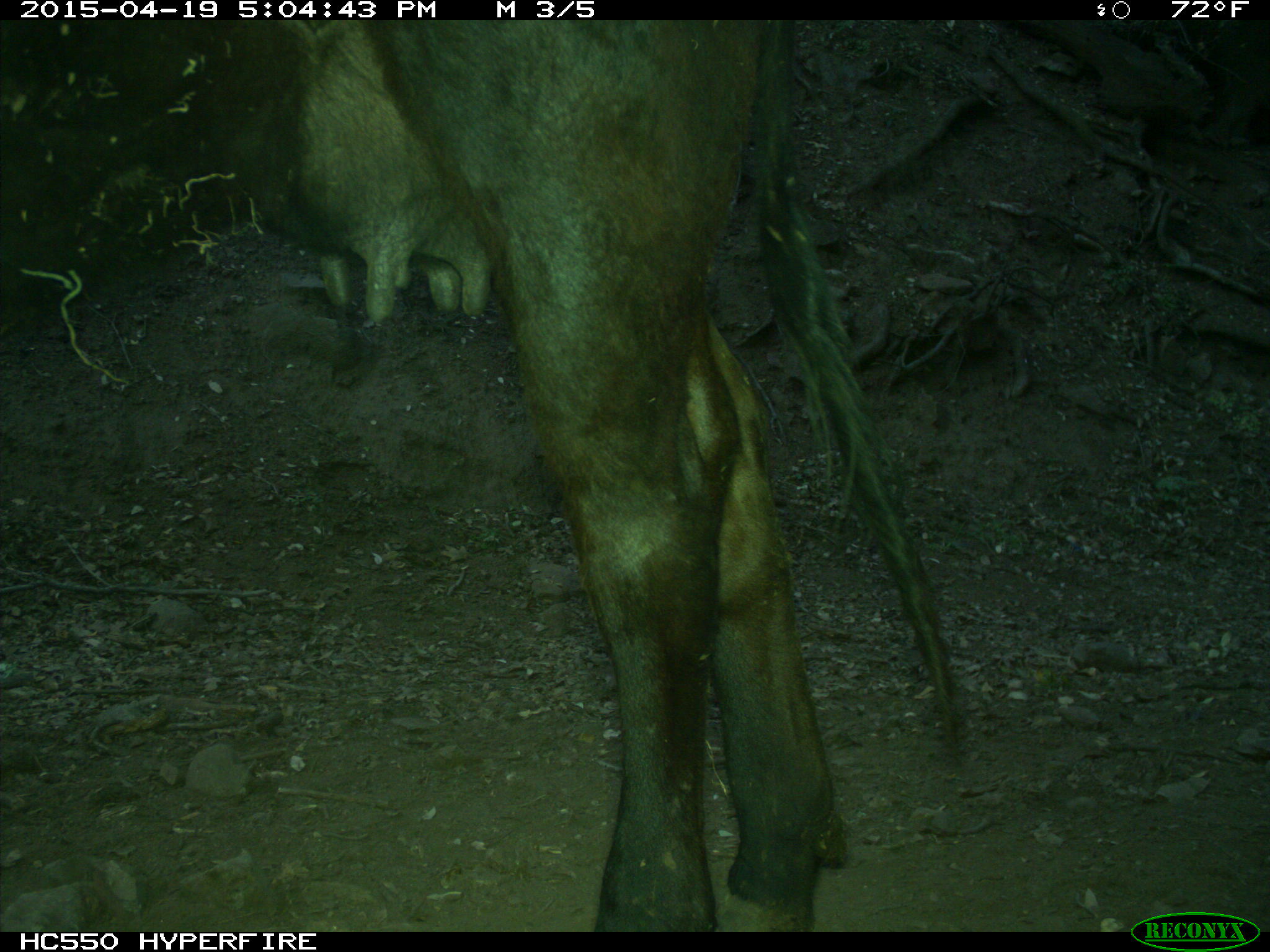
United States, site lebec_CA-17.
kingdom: Animalia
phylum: Chordata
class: Mammalia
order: Artiodactyla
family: Bovidae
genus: Bos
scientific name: Bos taurus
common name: domestic cow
Bos taurus (domestic cow).